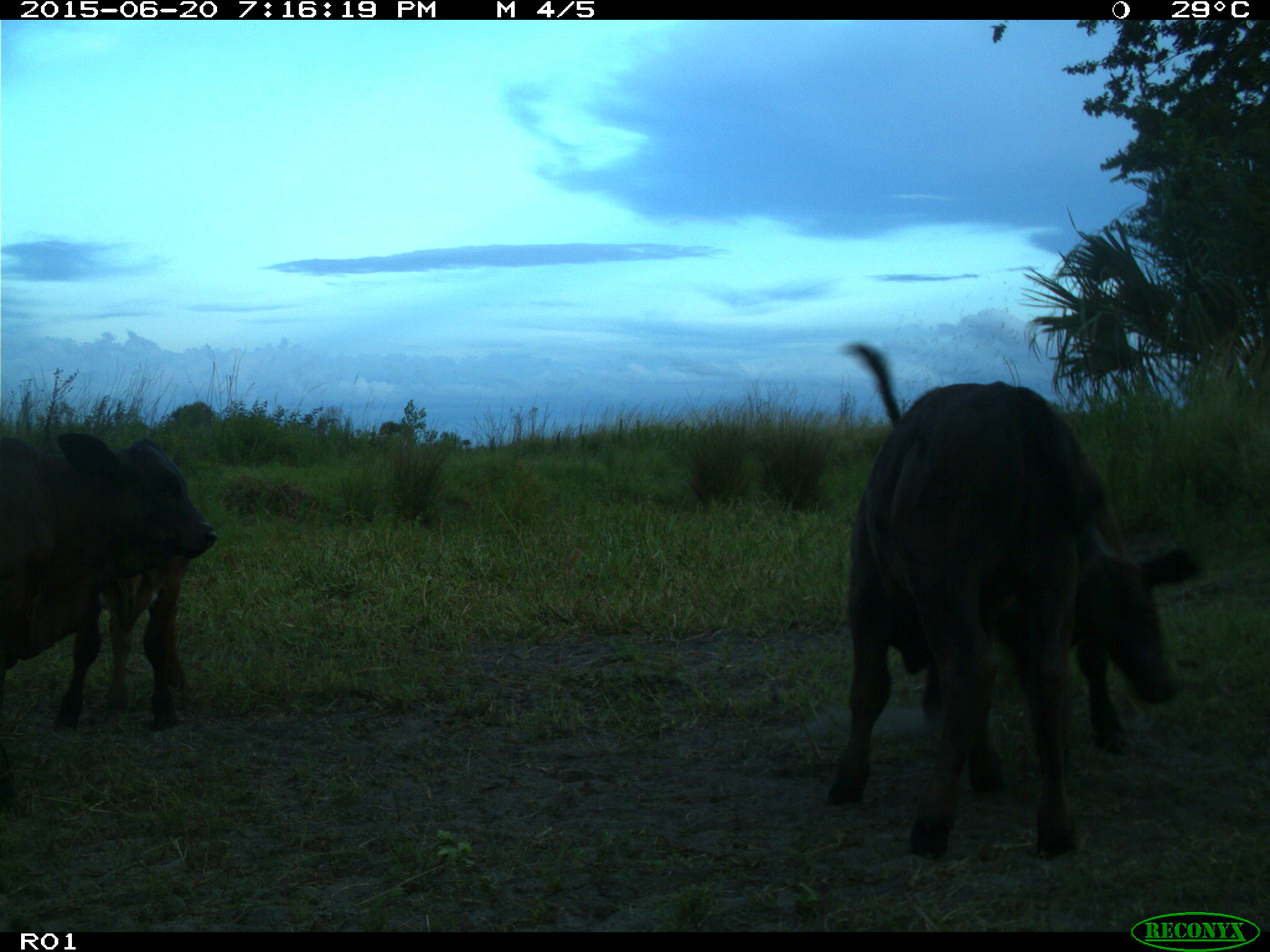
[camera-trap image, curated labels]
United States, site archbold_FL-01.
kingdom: Animalia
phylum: Chordata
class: Mammalia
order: Artiodactyla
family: Bovidae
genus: Bos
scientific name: Bos taurus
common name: domestic cow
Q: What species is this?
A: Bos taurus (domestic cow).